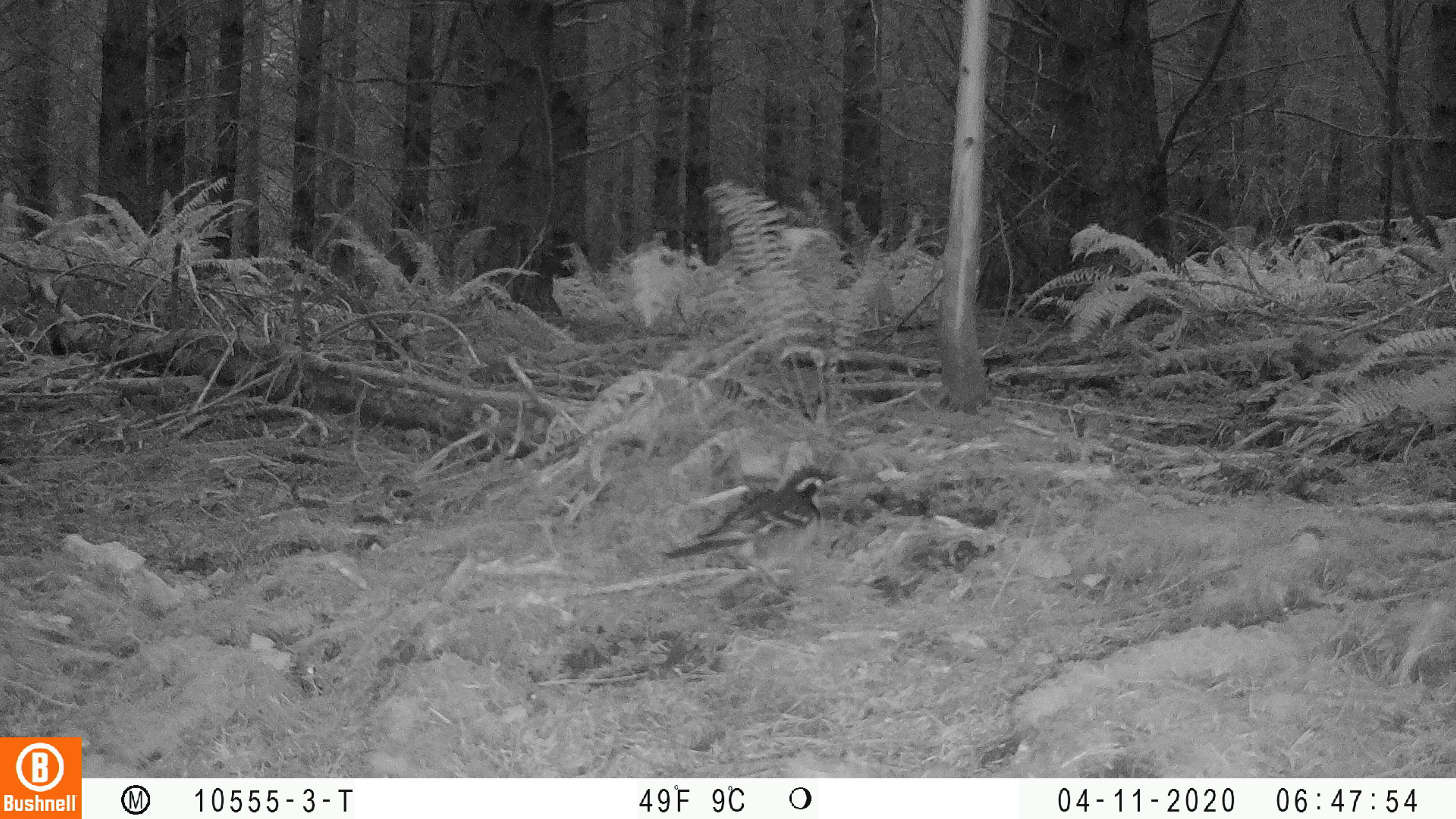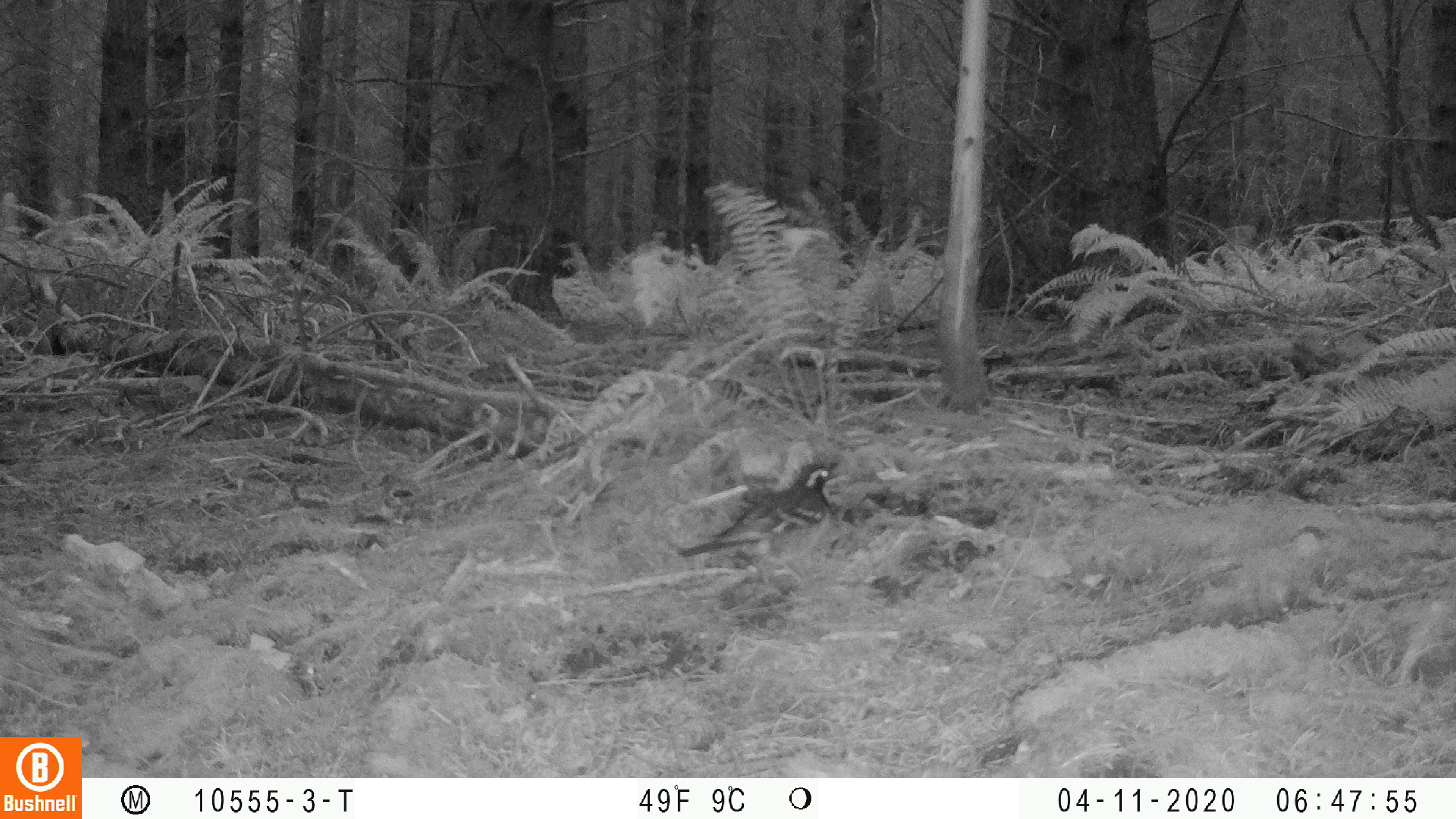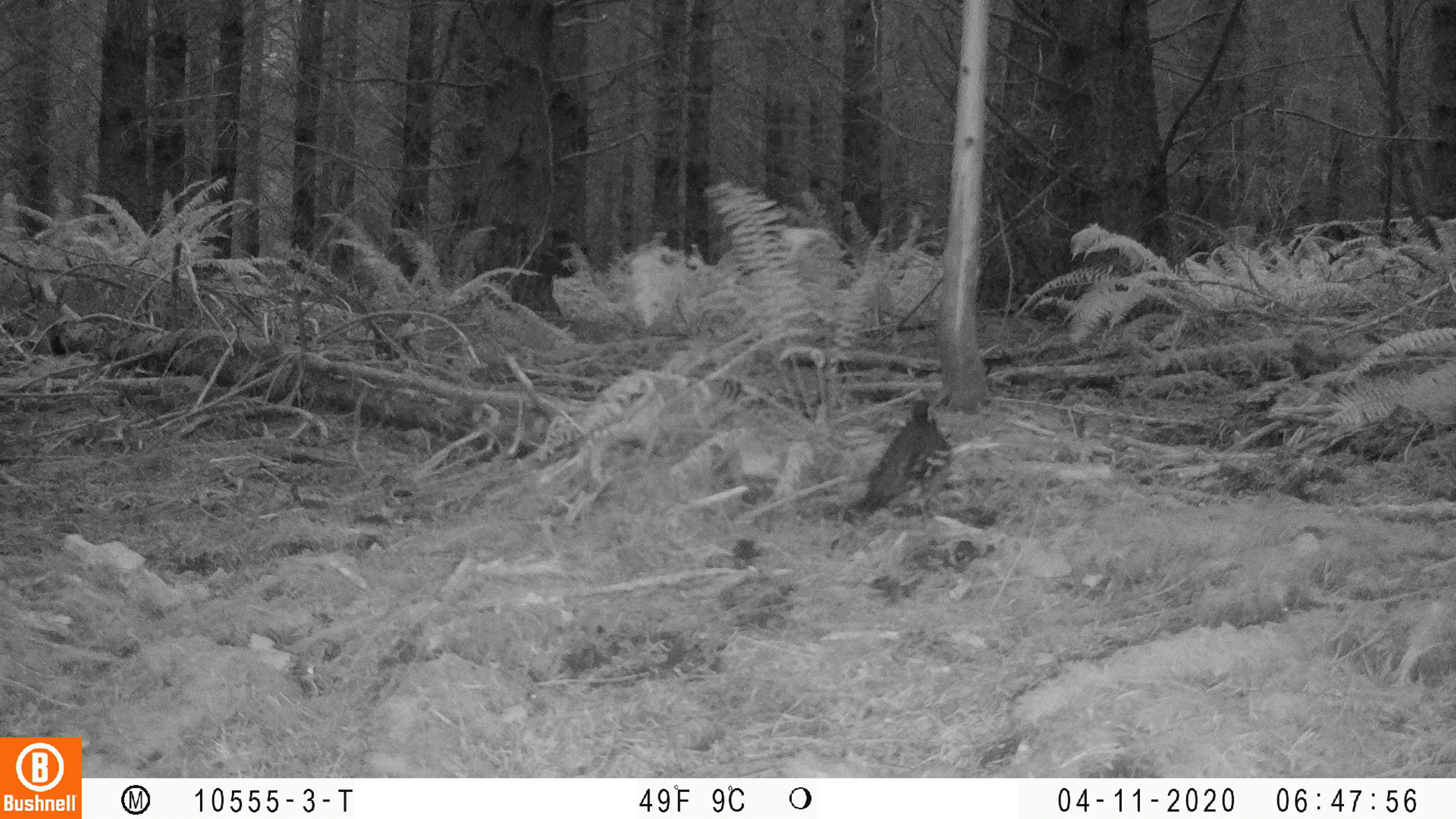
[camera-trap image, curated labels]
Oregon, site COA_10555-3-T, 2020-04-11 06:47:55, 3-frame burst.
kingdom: Animalia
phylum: Chordata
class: Aves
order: Passeriformes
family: Turdidae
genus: Ixoreus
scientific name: Ixoreus naevius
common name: varied thrush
Varied thrush (Ixoreus naevius).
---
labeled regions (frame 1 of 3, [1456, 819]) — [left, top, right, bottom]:
varied thrush: [659, 467, 833, 588]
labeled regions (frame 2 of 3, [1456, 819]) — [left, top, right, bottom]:
varied thrush: [683, 462, 838, 580]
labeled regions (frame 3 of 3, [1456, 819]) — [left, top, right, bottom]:
varied thrush: [858, 395, 956, 533]